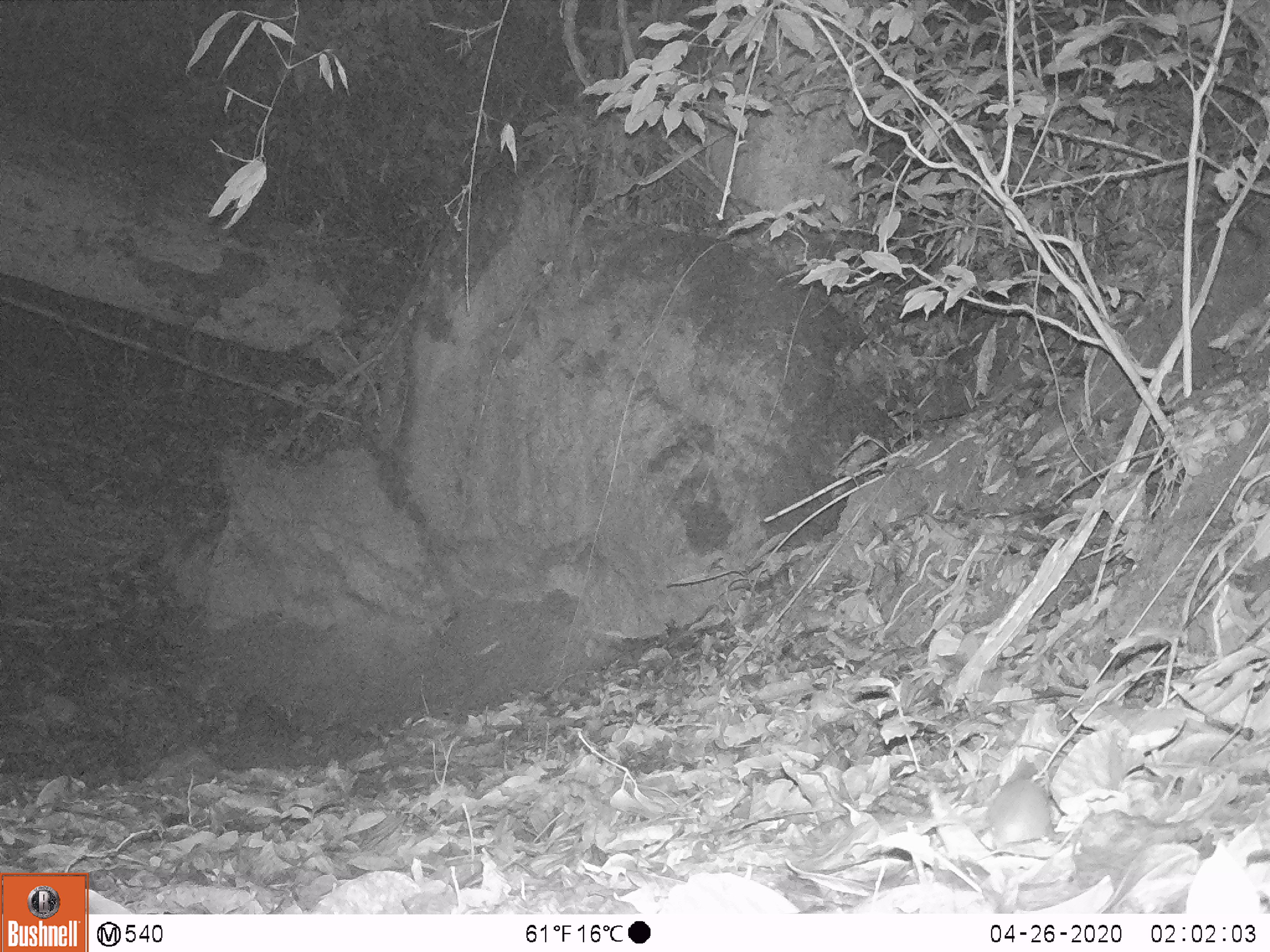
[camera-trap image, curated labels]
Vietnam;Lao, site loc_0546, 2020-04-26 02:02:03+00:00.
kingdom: Animalia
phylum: Chordata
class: Mammalia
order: Rodentia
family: Muridae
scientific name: Muridae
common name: old-world mice and rats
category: unidentified murid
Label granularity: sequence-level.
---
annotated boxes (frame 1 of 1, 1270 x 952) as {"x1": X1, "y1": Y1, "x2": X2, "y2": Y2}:
unidentified murid: {"x1": 986, "y1": 780, "x2": 1050, "y2": 847}